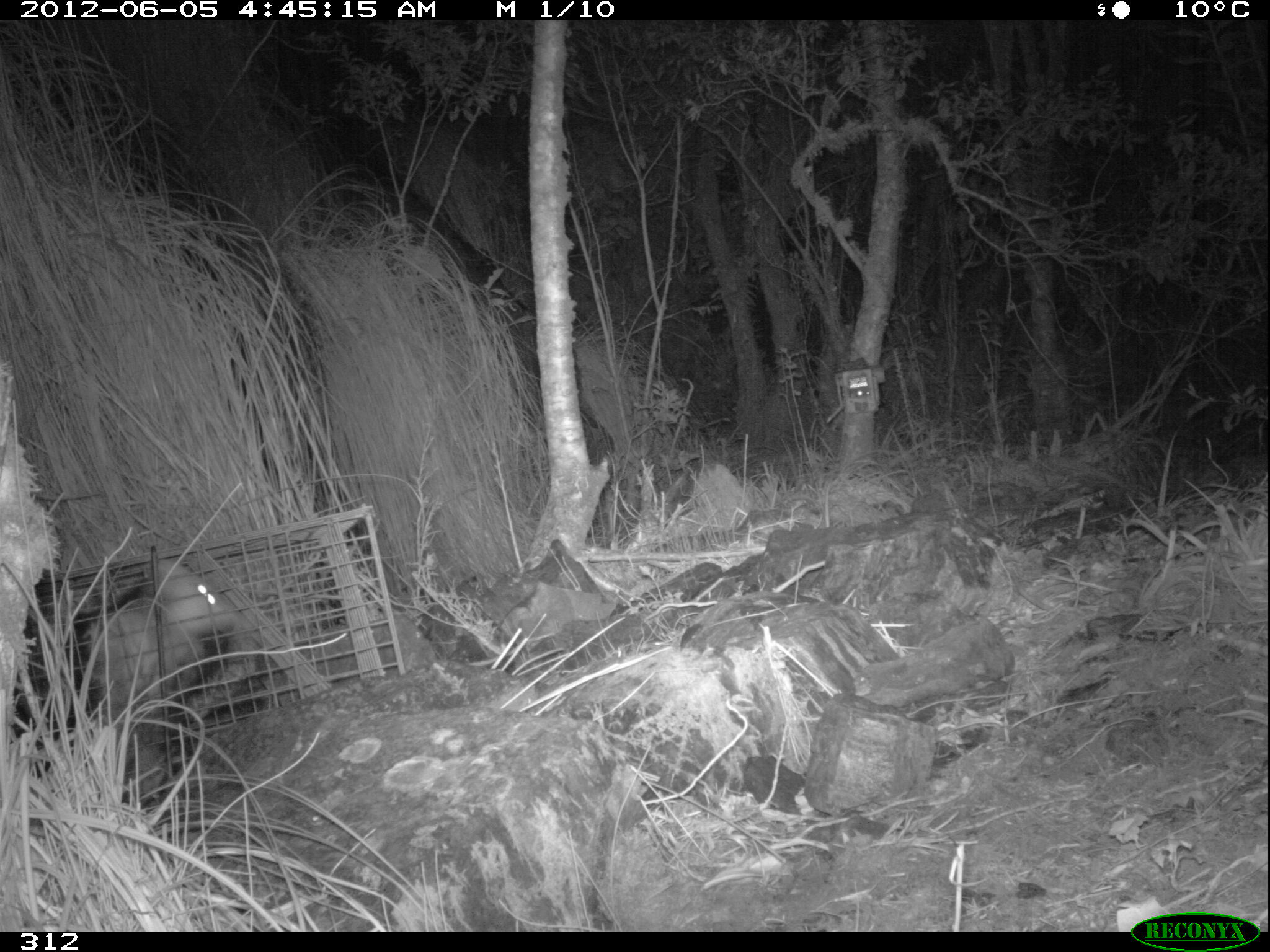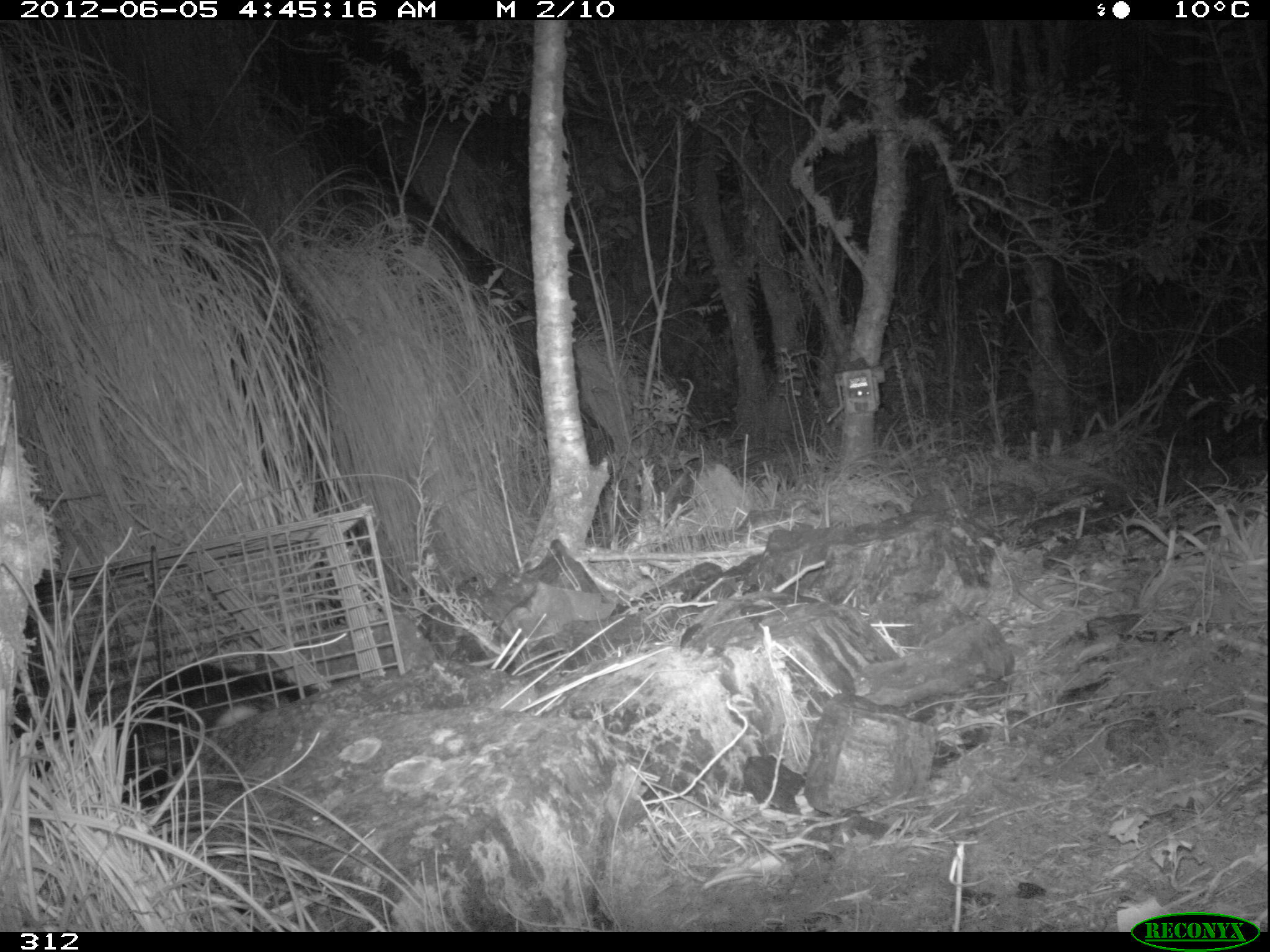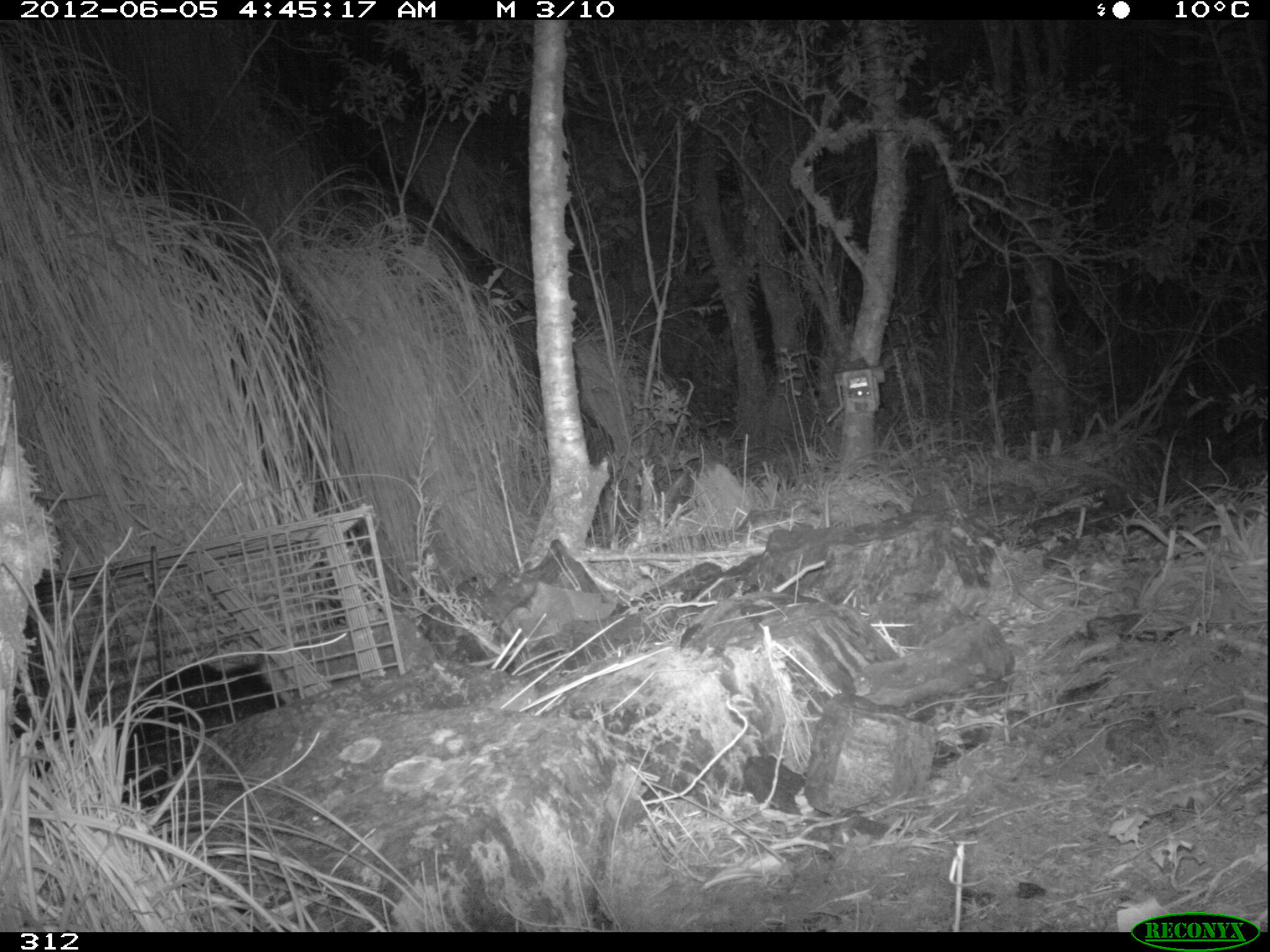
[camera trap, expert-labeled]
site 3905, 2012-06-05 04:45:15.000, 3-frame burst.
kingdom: Animalia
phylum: Chordata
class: Mammalia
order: Didelphimorphia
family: Didelphidae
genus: Didelphis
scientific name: Didelphis pernigra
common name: andean white-eared opossum